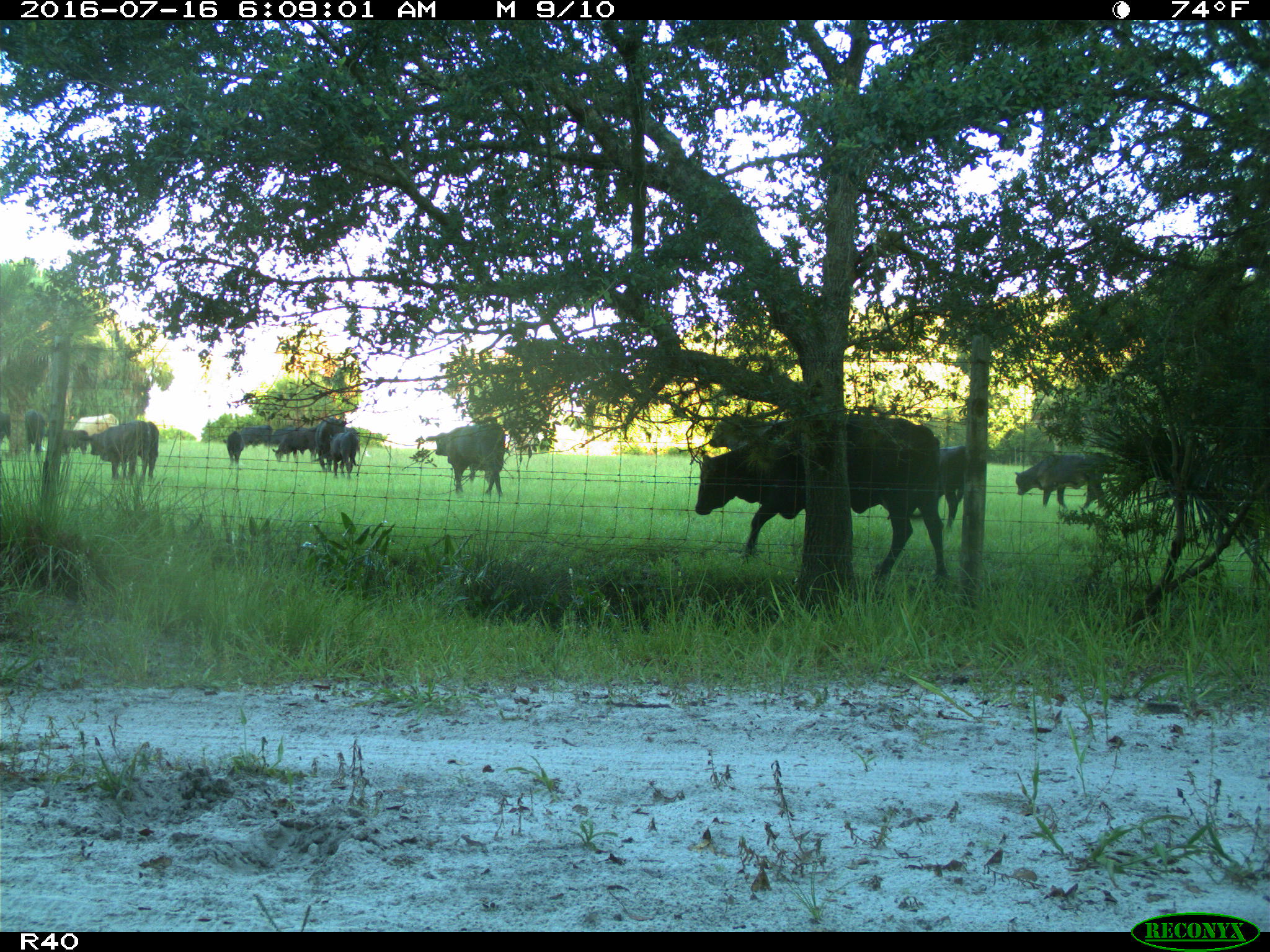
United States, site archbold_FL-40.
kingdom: Animalia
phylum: Chordata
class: Mammalia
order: Artiodactyla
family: Bovidae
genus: Bos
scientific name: Bos taurus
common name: domestic cow